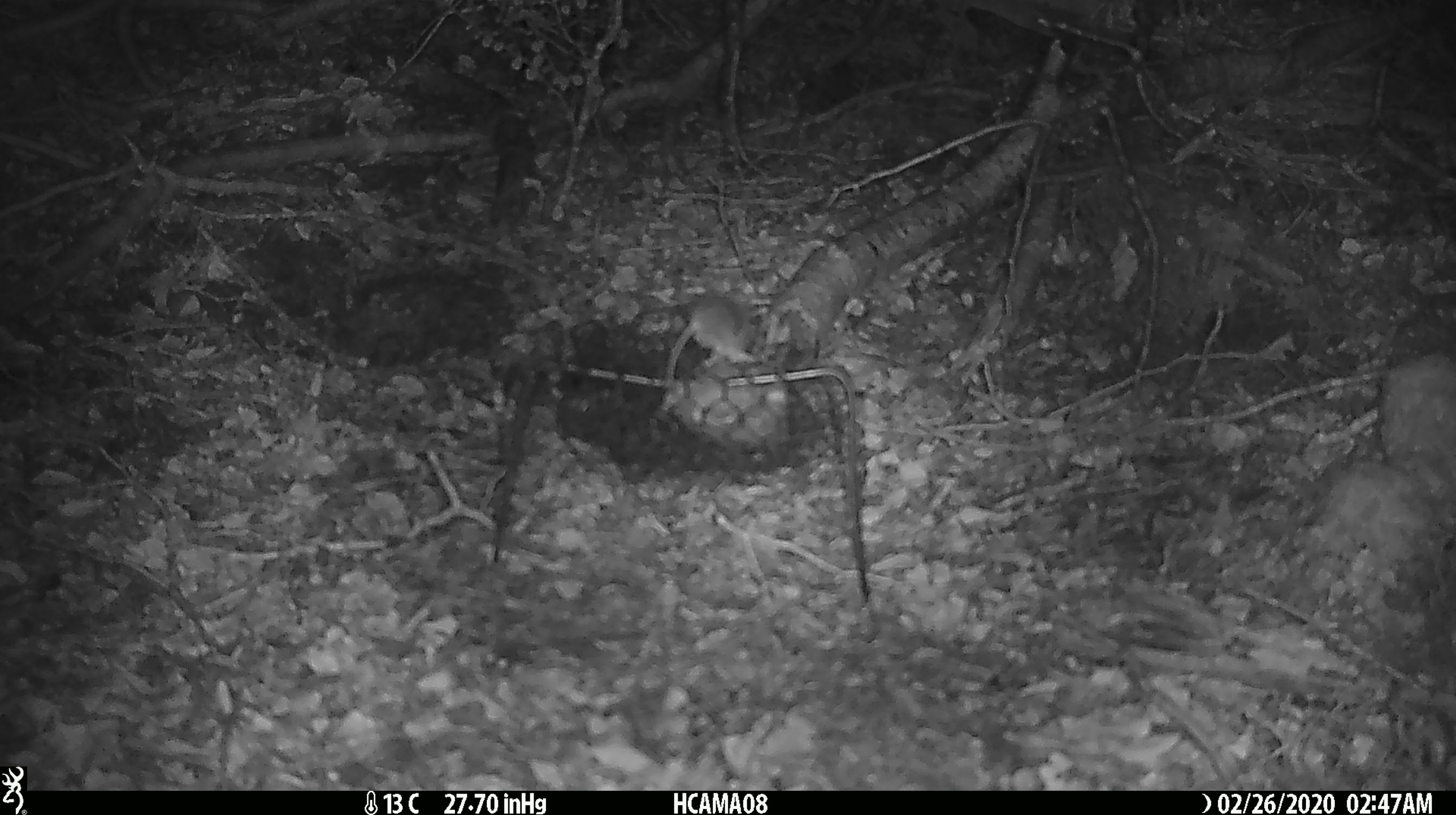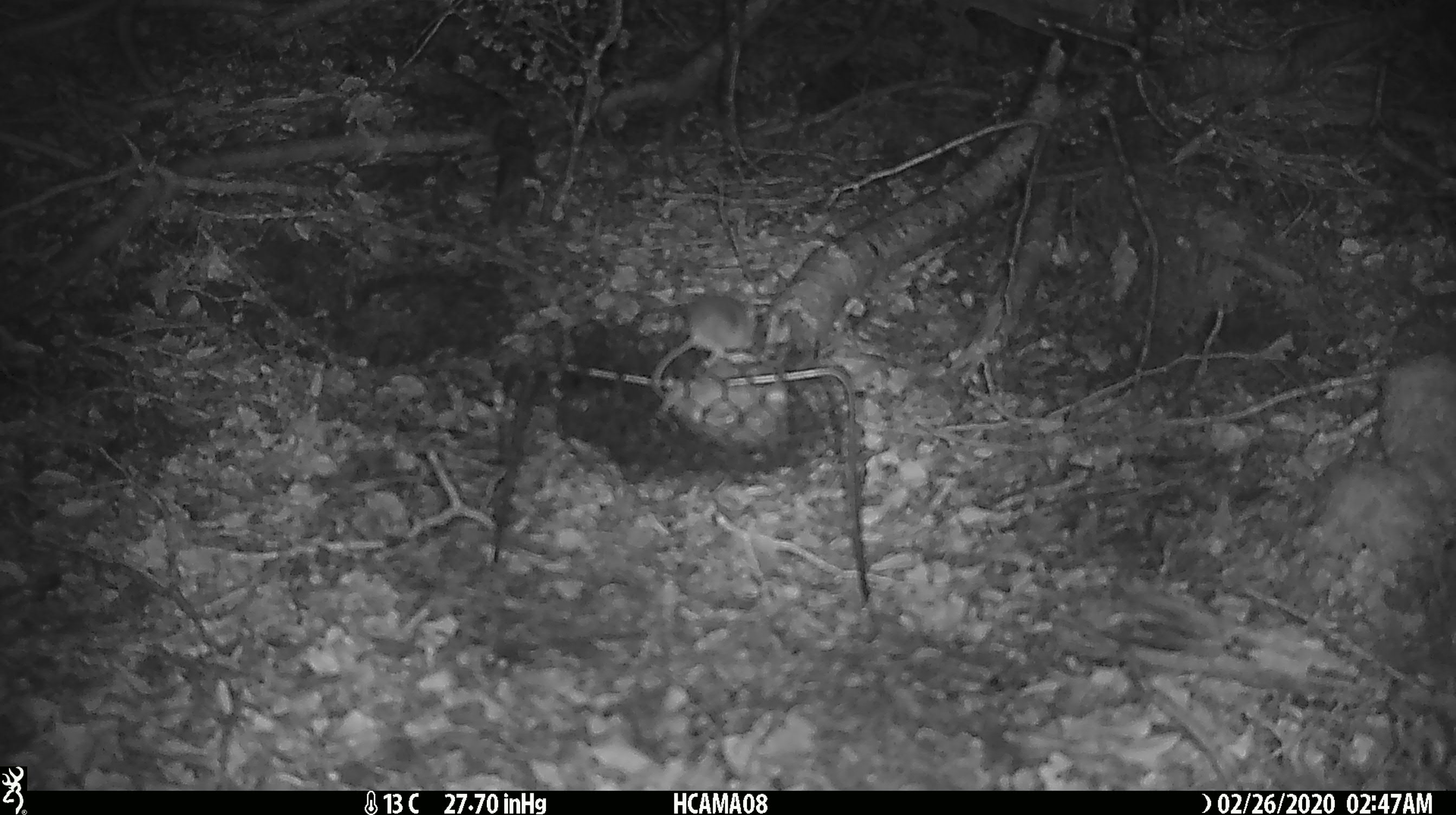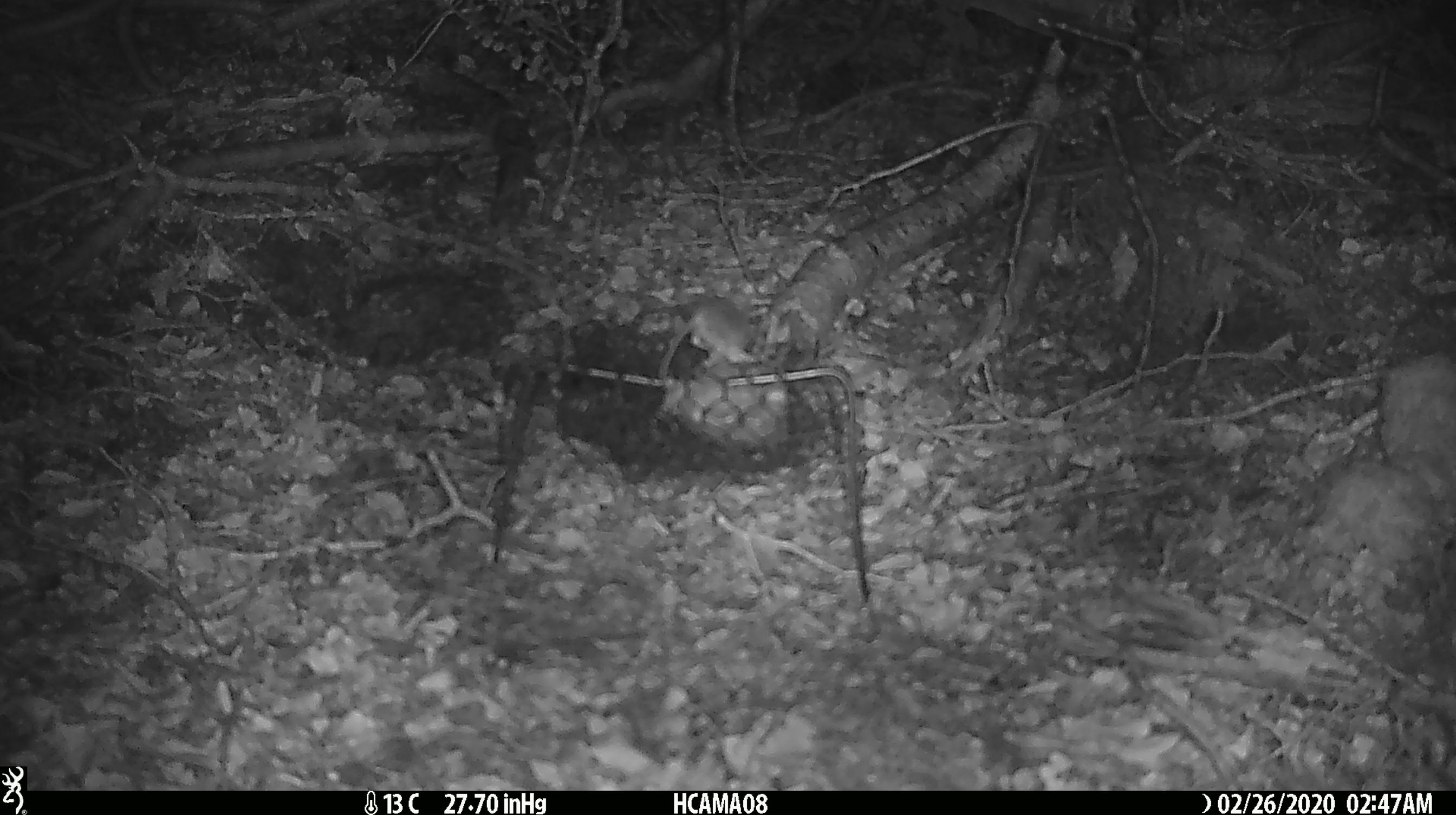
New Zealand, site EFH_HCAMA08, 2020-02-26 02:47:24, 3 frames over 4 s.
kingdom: Animalia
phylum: Chordata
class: Mammalia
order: Rodentia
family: Muridae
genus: Mus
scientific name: Mus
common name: mouse